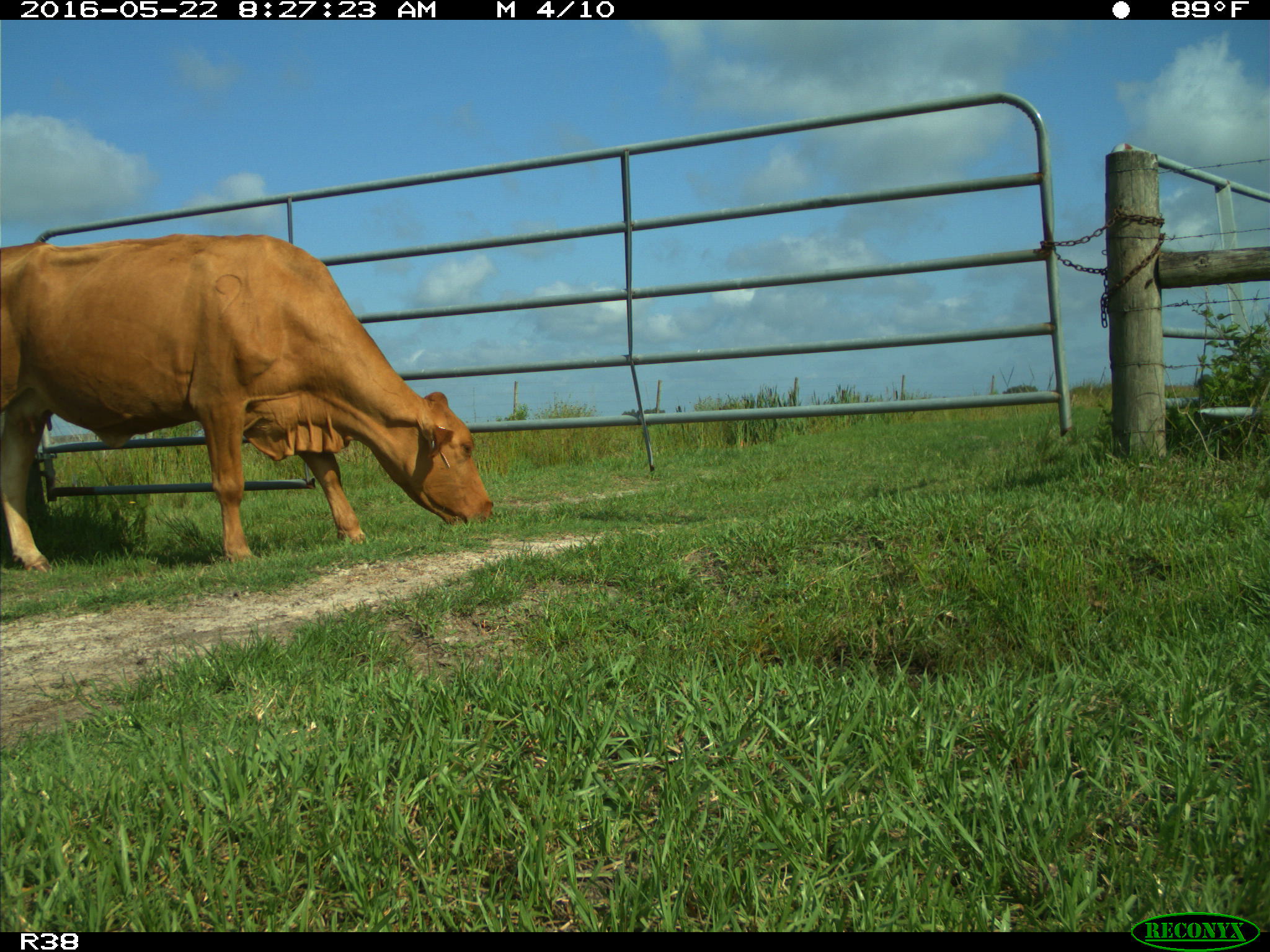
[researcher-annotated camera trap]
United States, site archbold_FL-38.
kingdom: Animalia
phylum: Chordata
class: Mammalia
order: Artiodactyla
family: Bovidae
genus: Bos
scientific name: Bos taurus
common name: domestic cow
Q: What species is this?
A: Bos taurus (domestic cow).